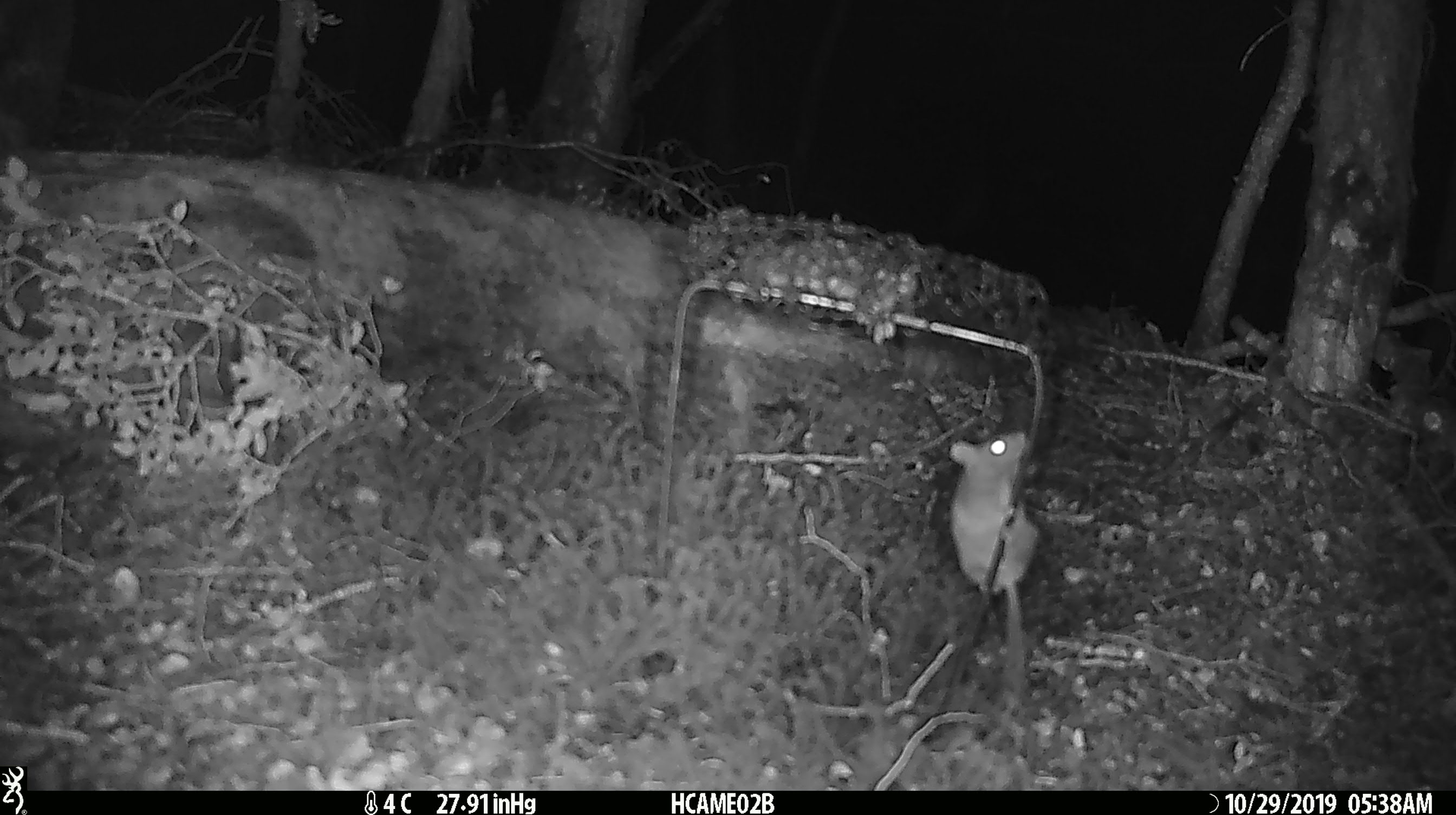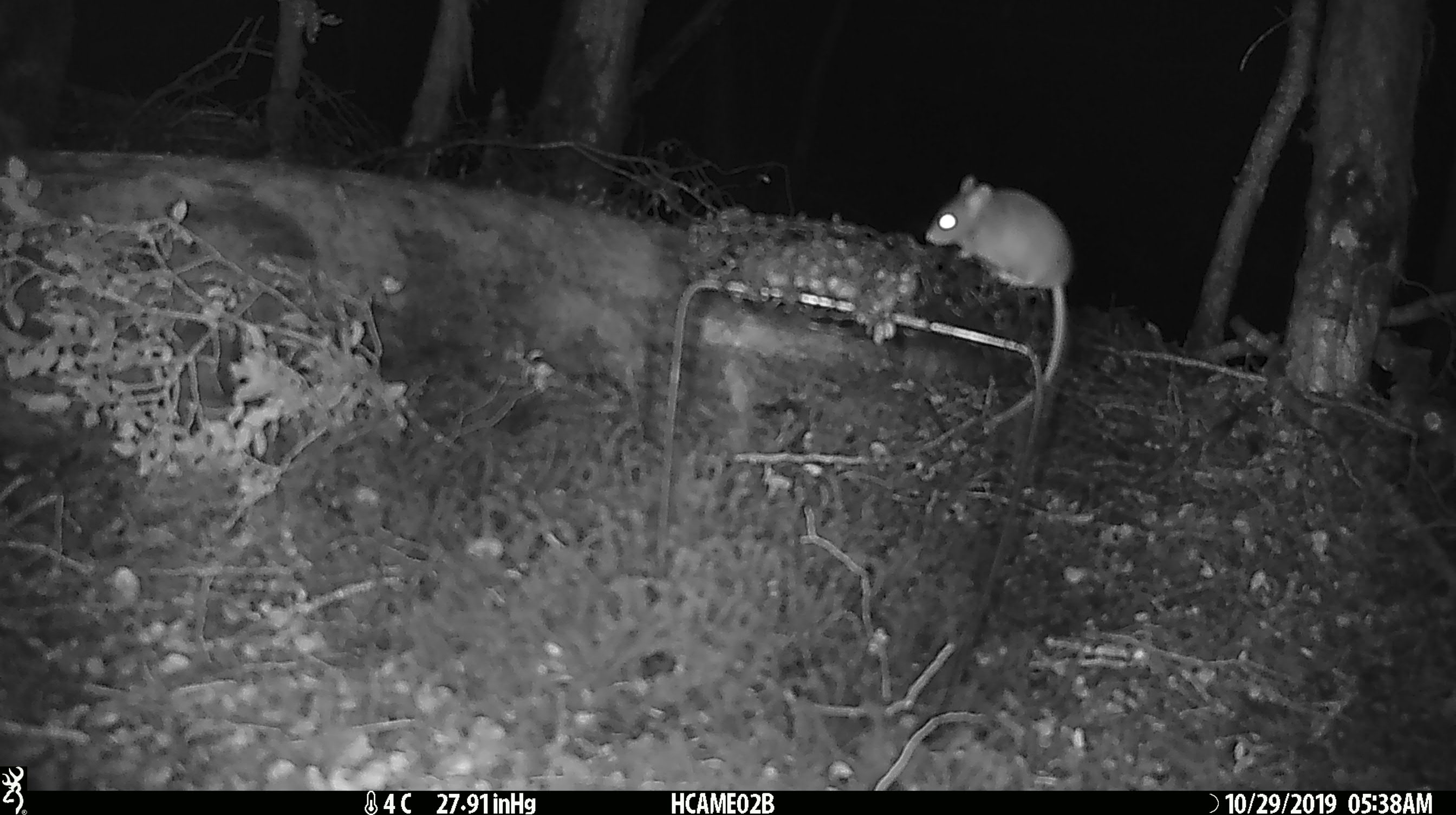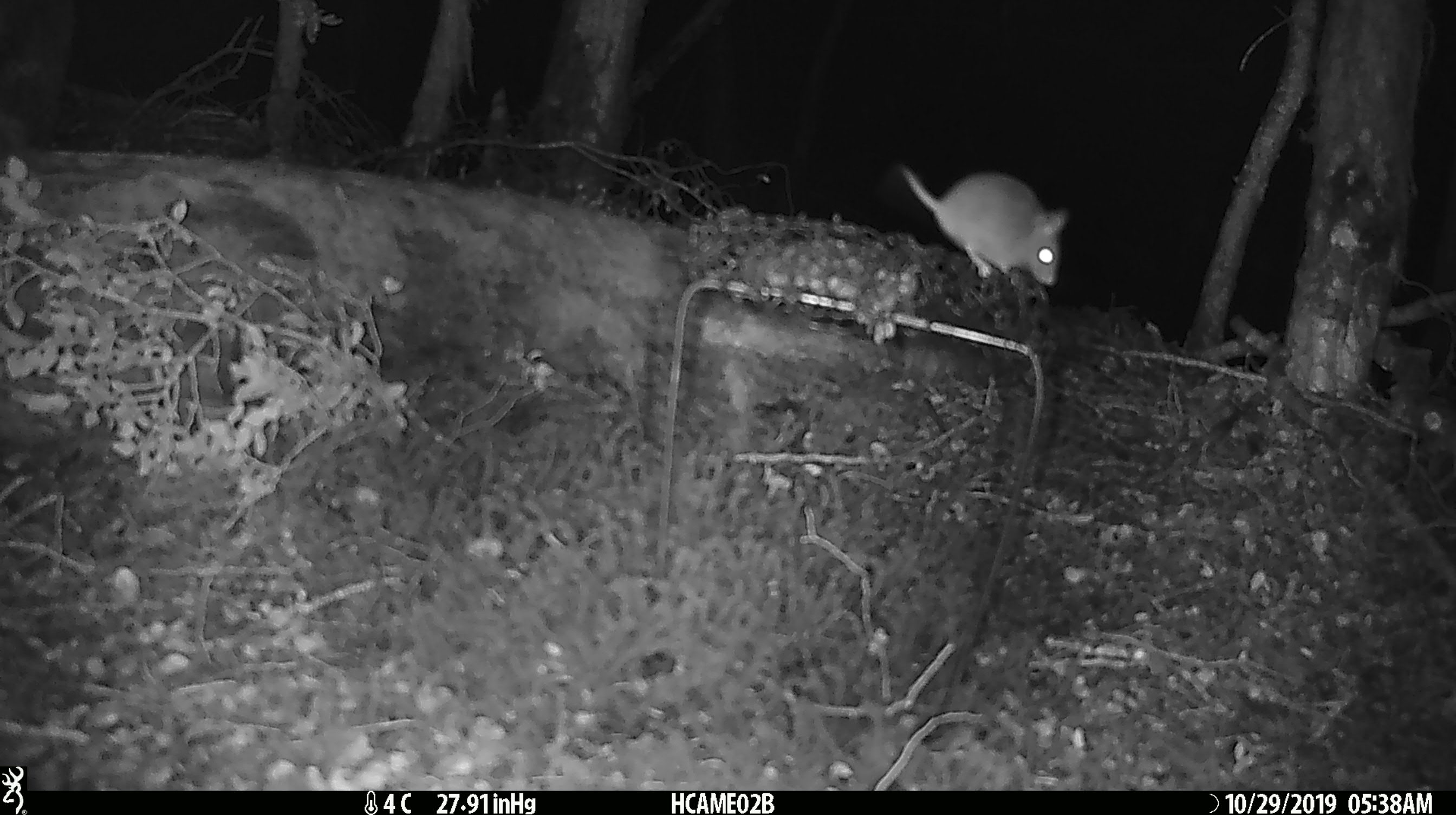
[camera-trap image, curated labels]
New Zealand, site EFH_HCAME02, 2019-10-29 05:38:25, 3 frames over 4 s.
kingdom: Animalia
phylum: Chordata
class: Mammalia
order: Rodentia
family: Muridae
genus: Mus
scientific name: Mus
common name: mouse